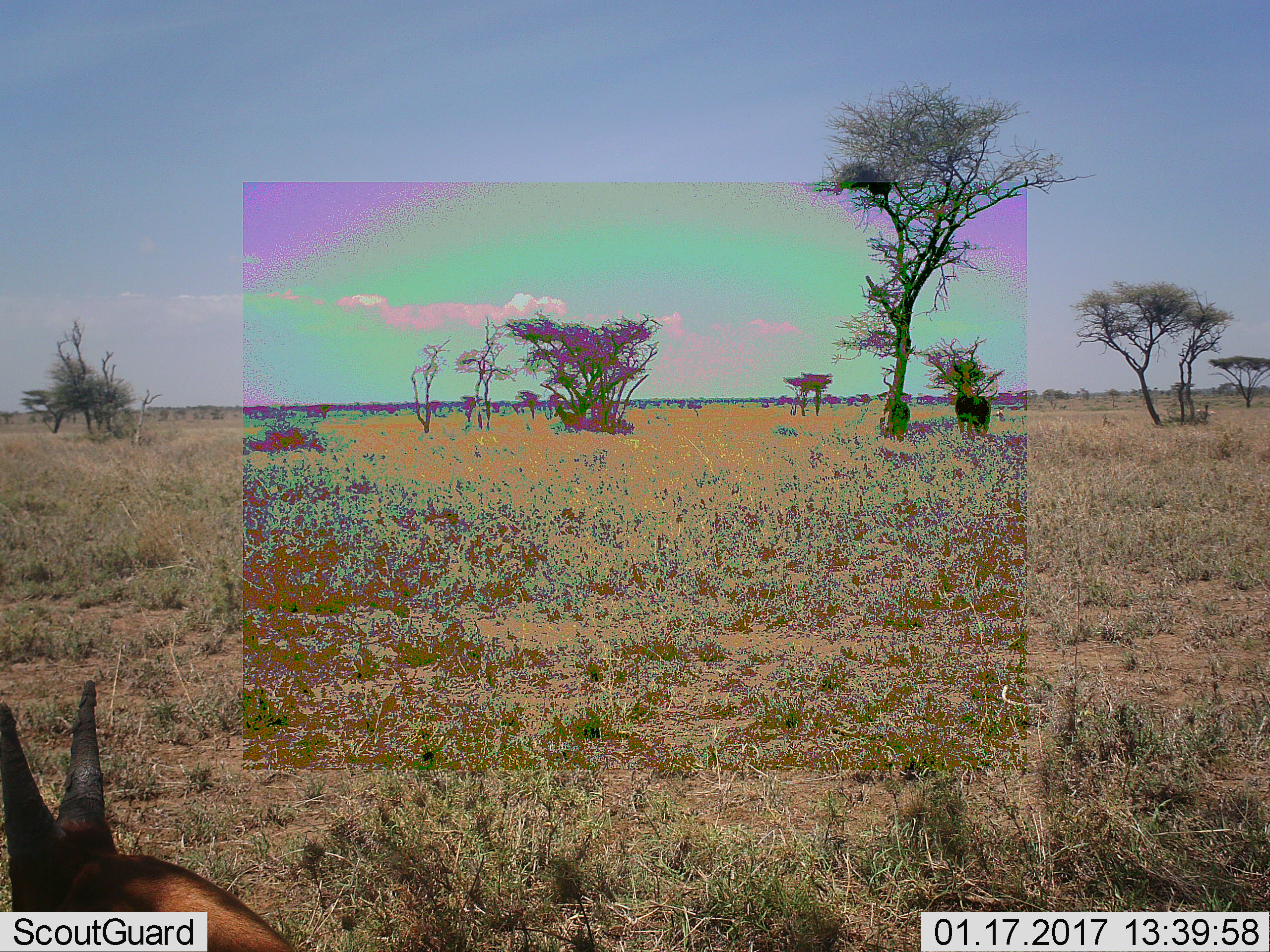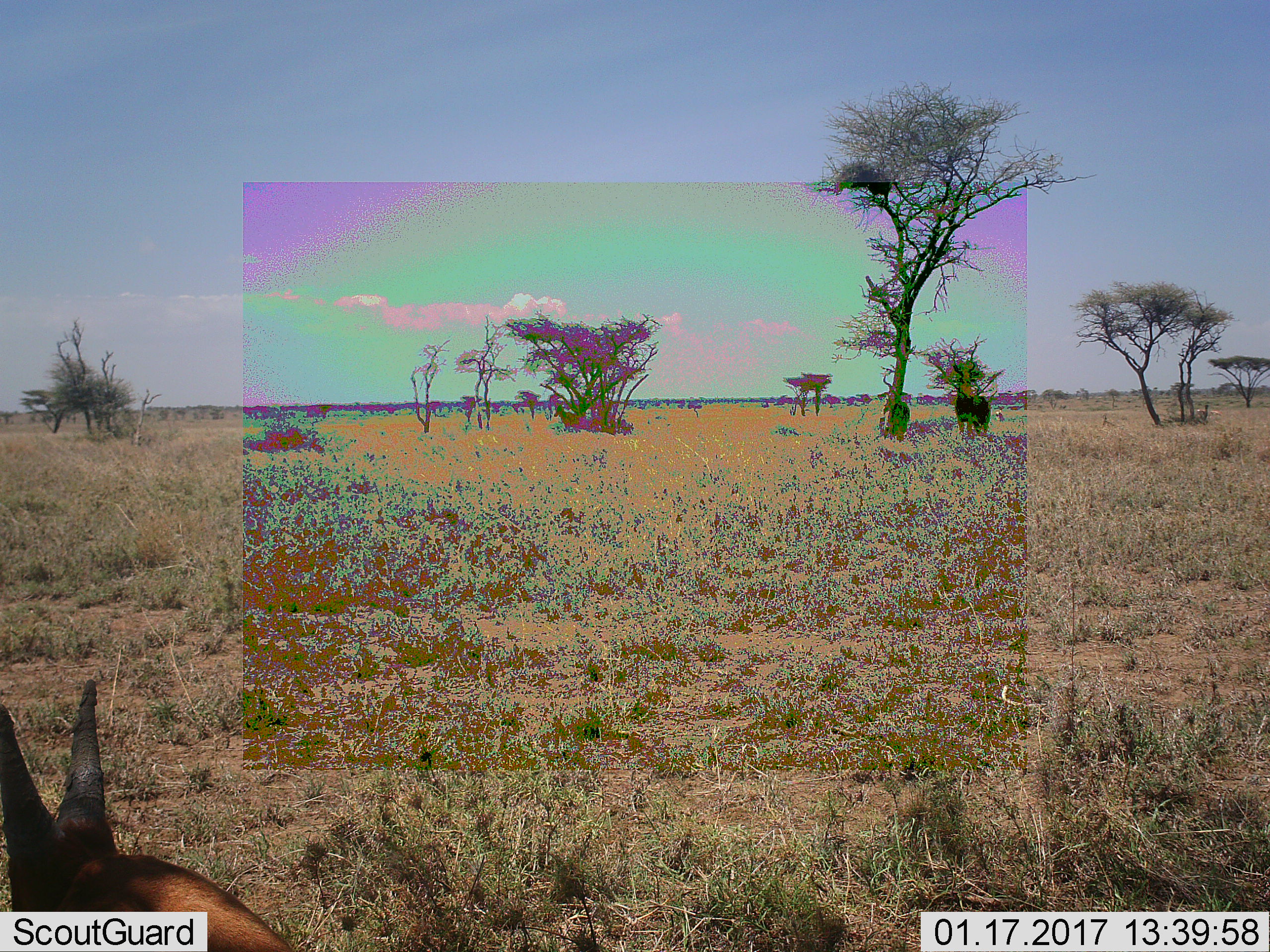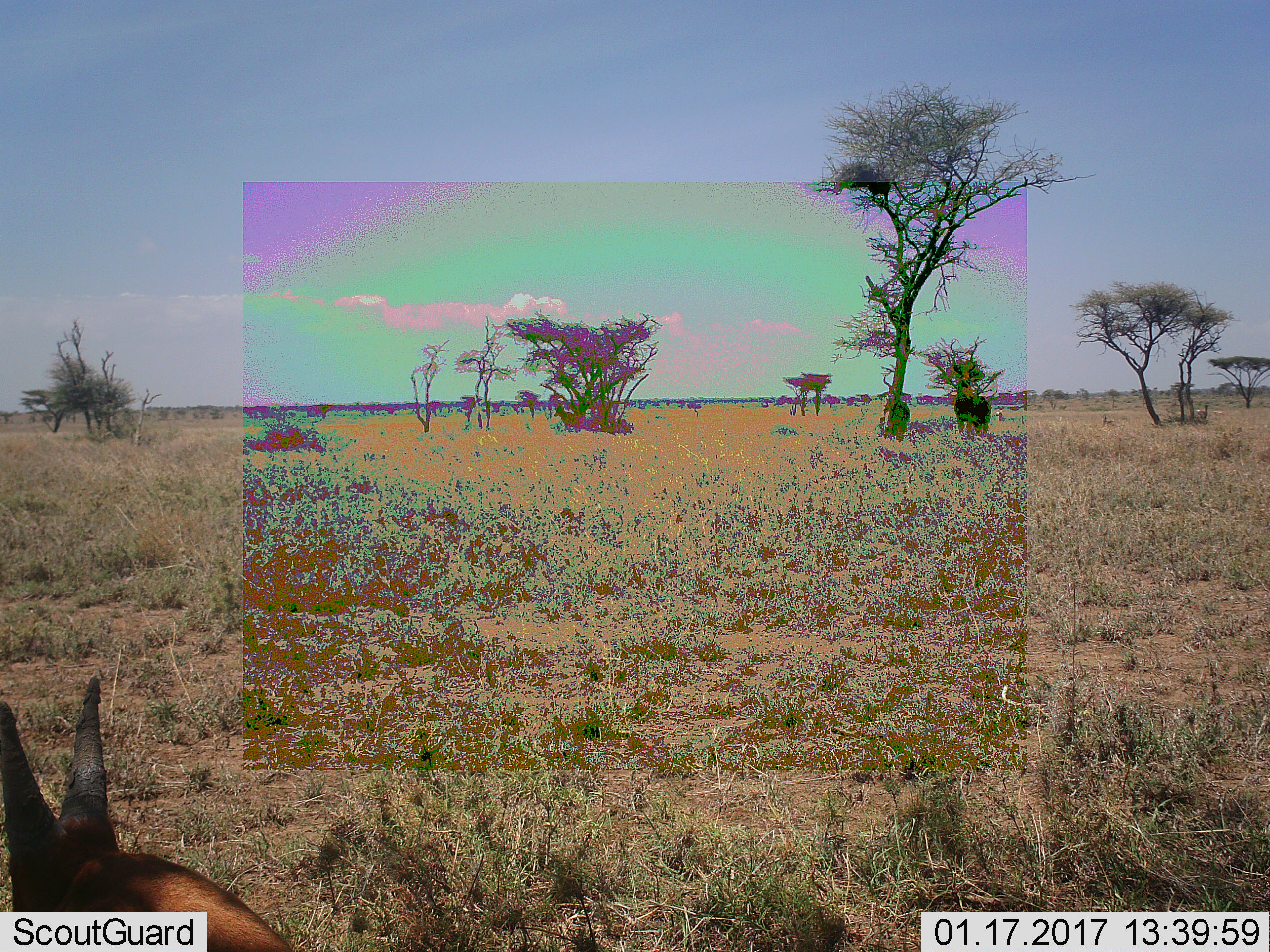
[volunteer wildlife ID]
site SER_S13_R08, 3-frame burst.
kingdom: Animalia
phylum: Chordata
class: Mammalia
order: Artiodactyla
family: Bovidae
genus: Nanger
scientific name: Nanger granti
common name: grant's gazelle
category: gazellegrants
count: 1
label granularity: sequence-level